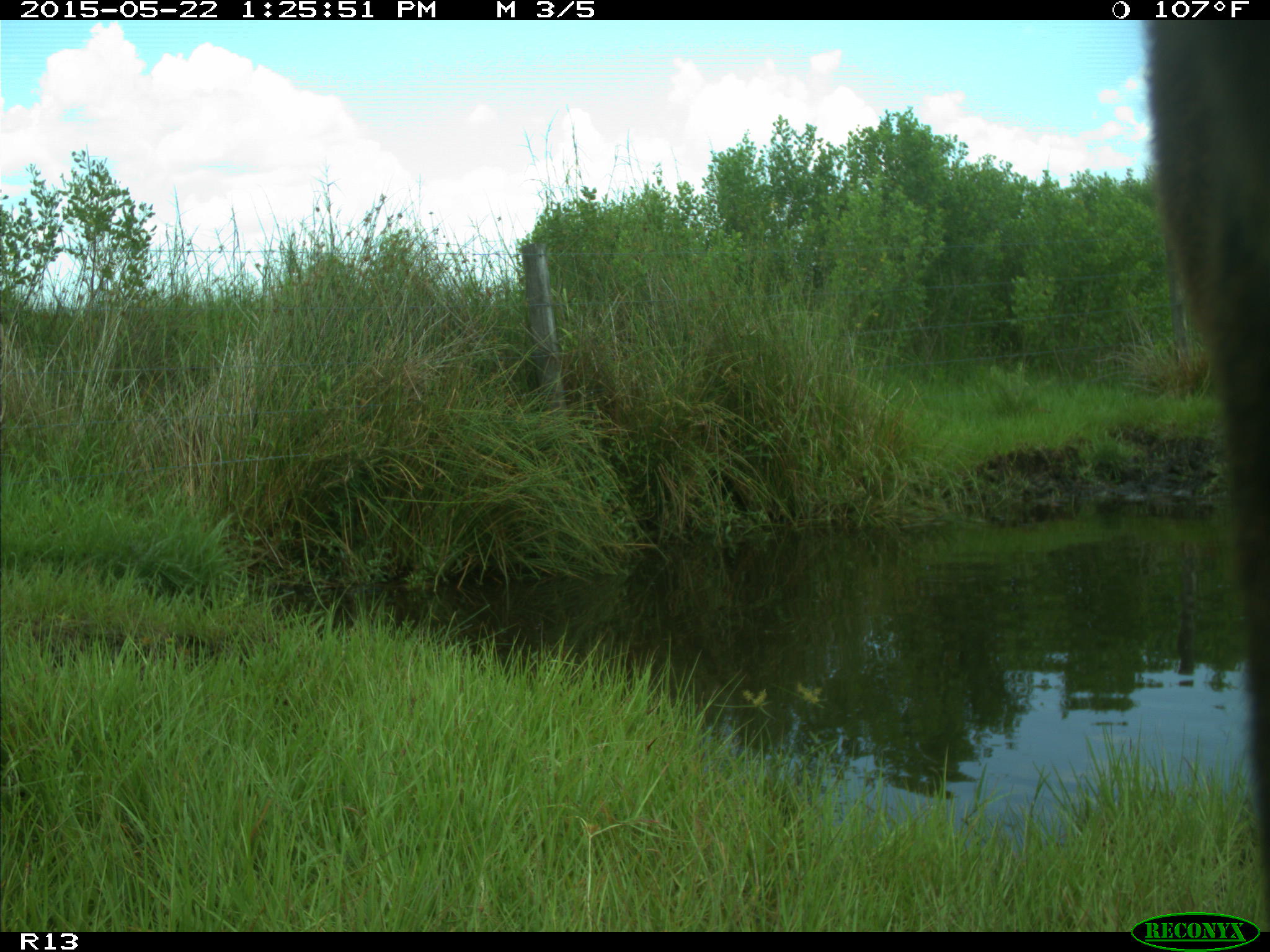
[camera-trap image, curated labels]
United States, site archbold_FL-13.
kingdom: Animalia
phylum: Chordata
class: Mammalia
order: Artiodactyla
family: Bovidae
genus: Bos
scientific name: Bos taurus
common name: domestic cow